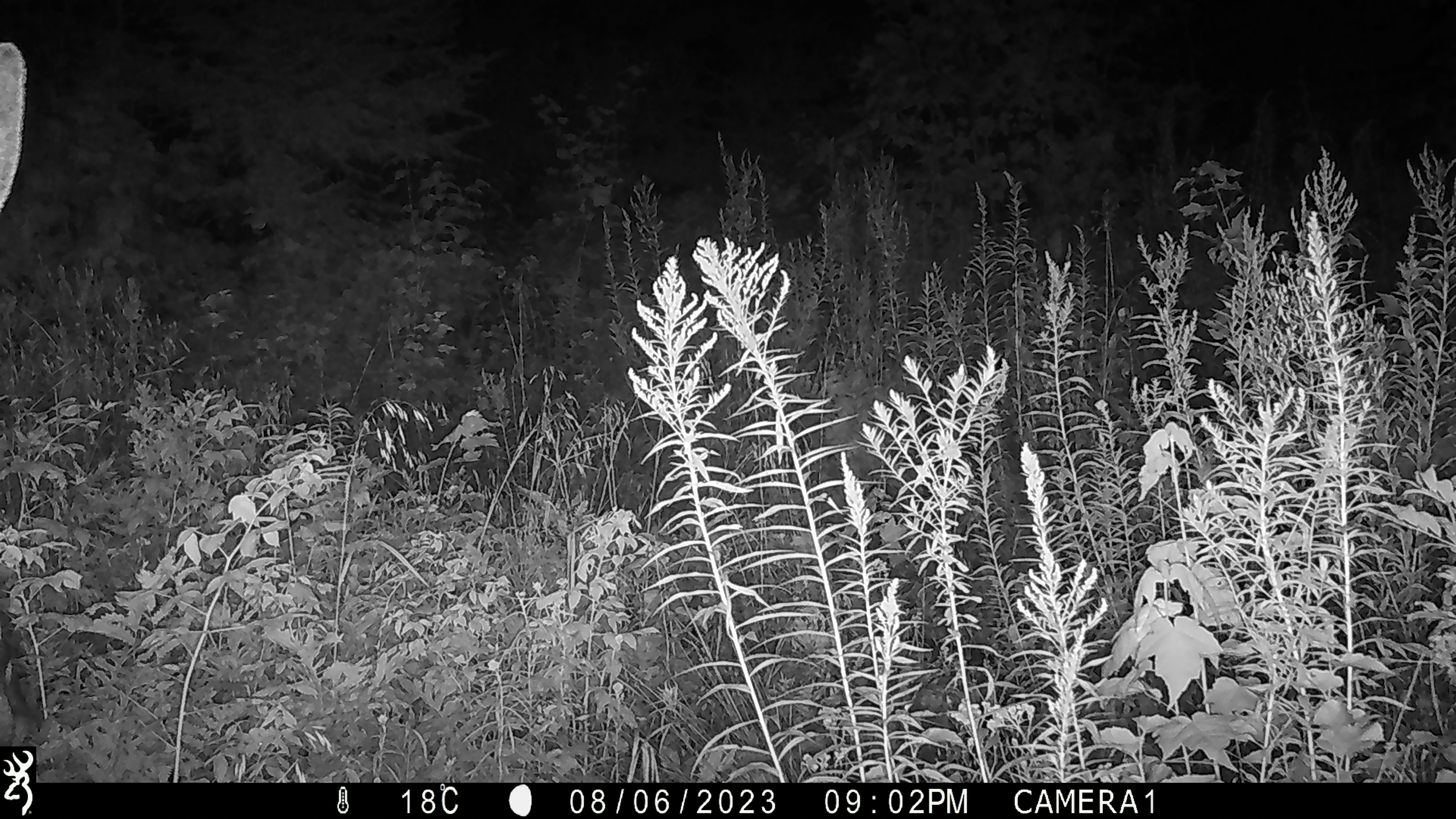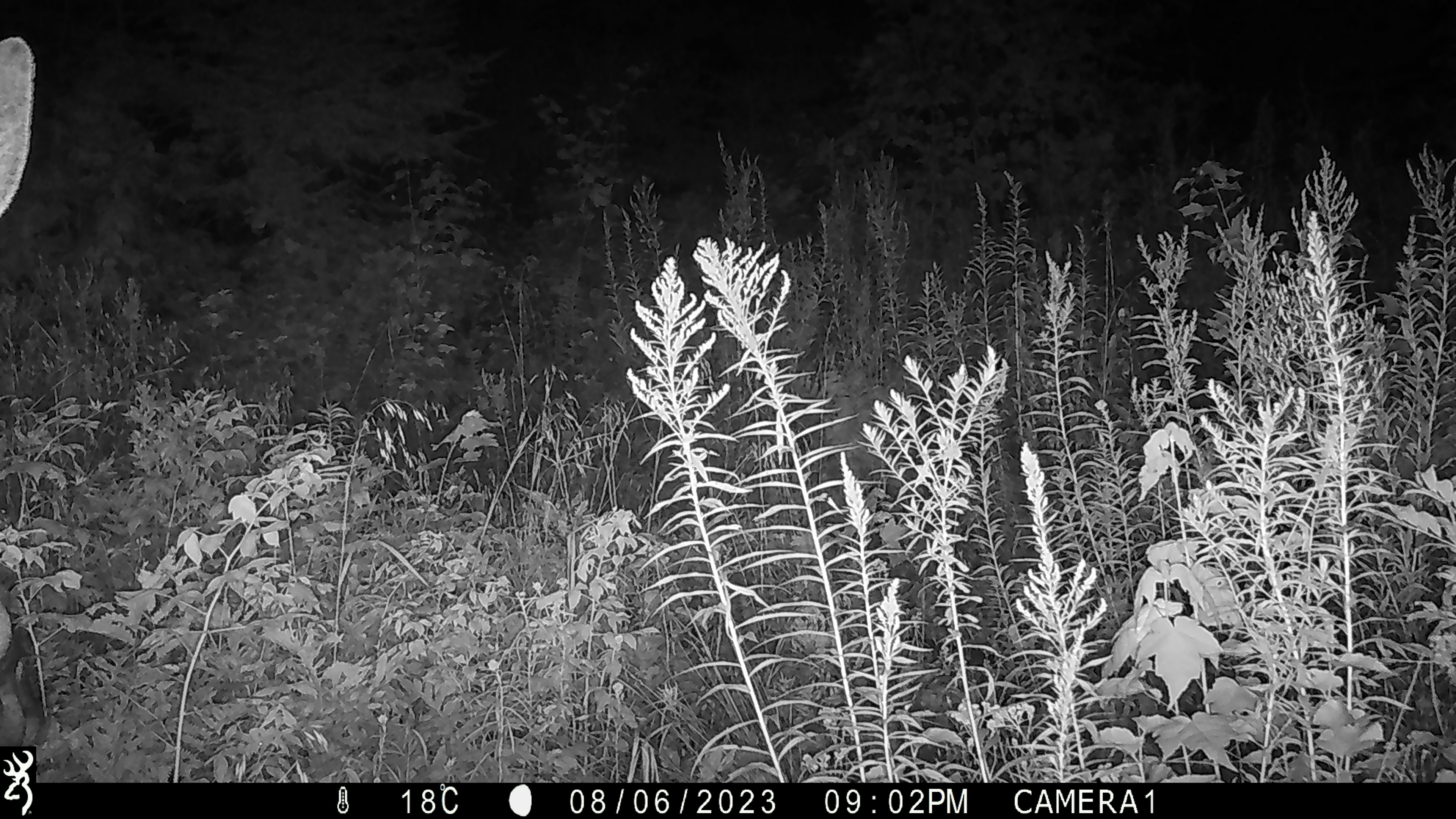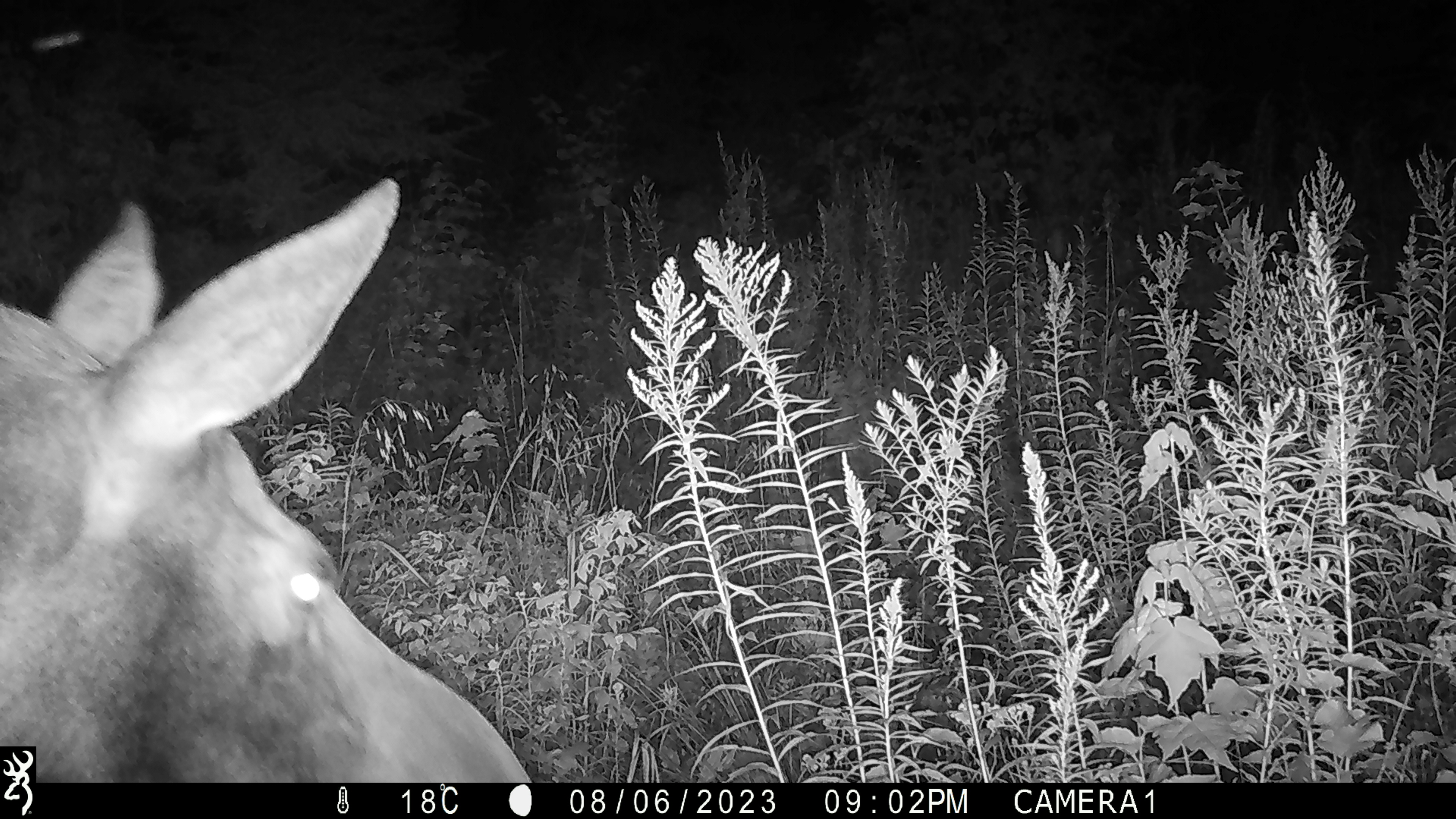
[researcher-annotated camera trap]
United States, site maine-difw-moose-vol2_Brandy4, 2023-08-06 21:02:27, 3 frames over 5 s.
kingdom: Animalia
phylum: Chordata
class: Mammalia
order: Artiodactyla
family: Cervidae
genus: Alces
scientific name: Alces alces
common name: moose